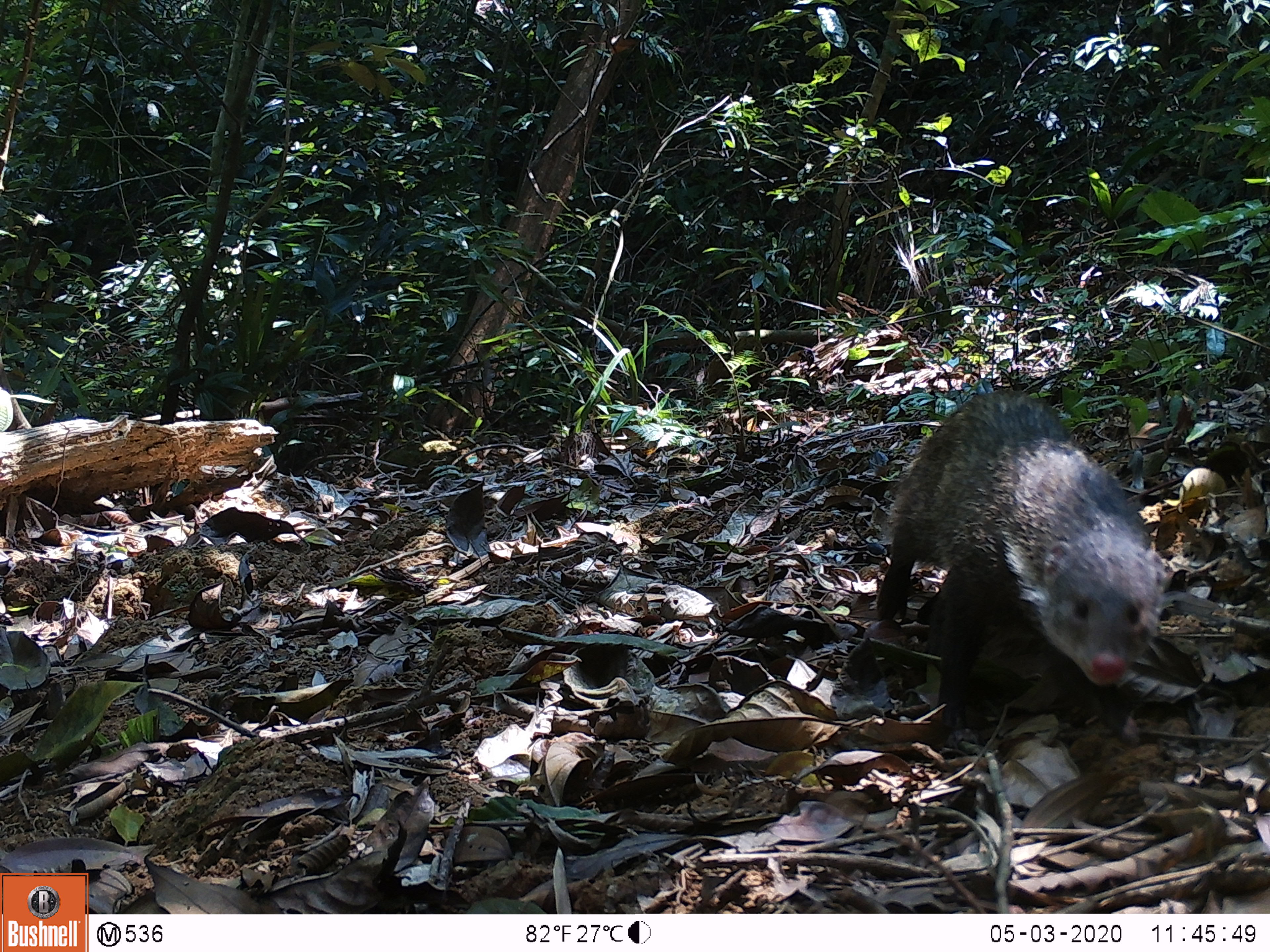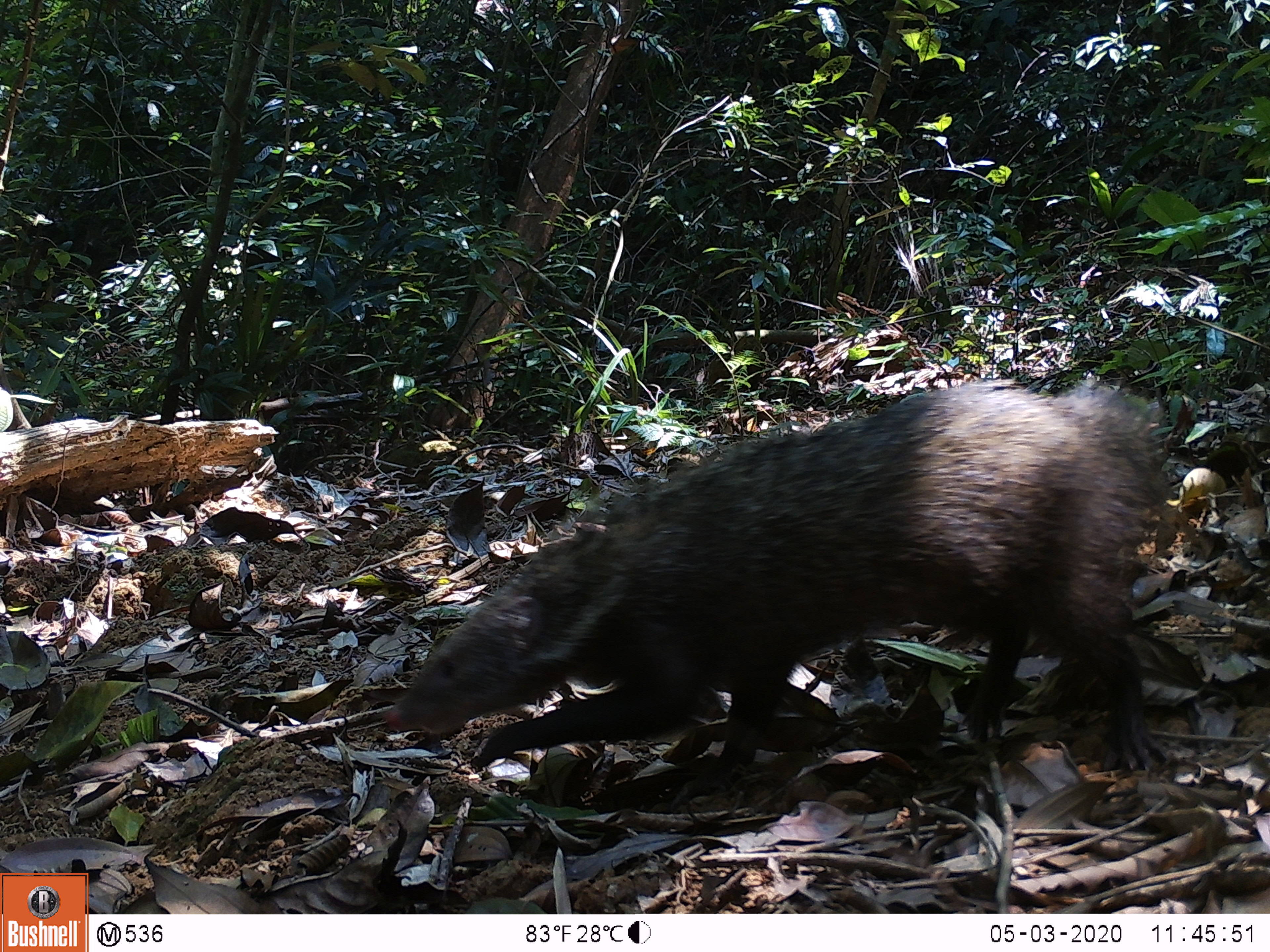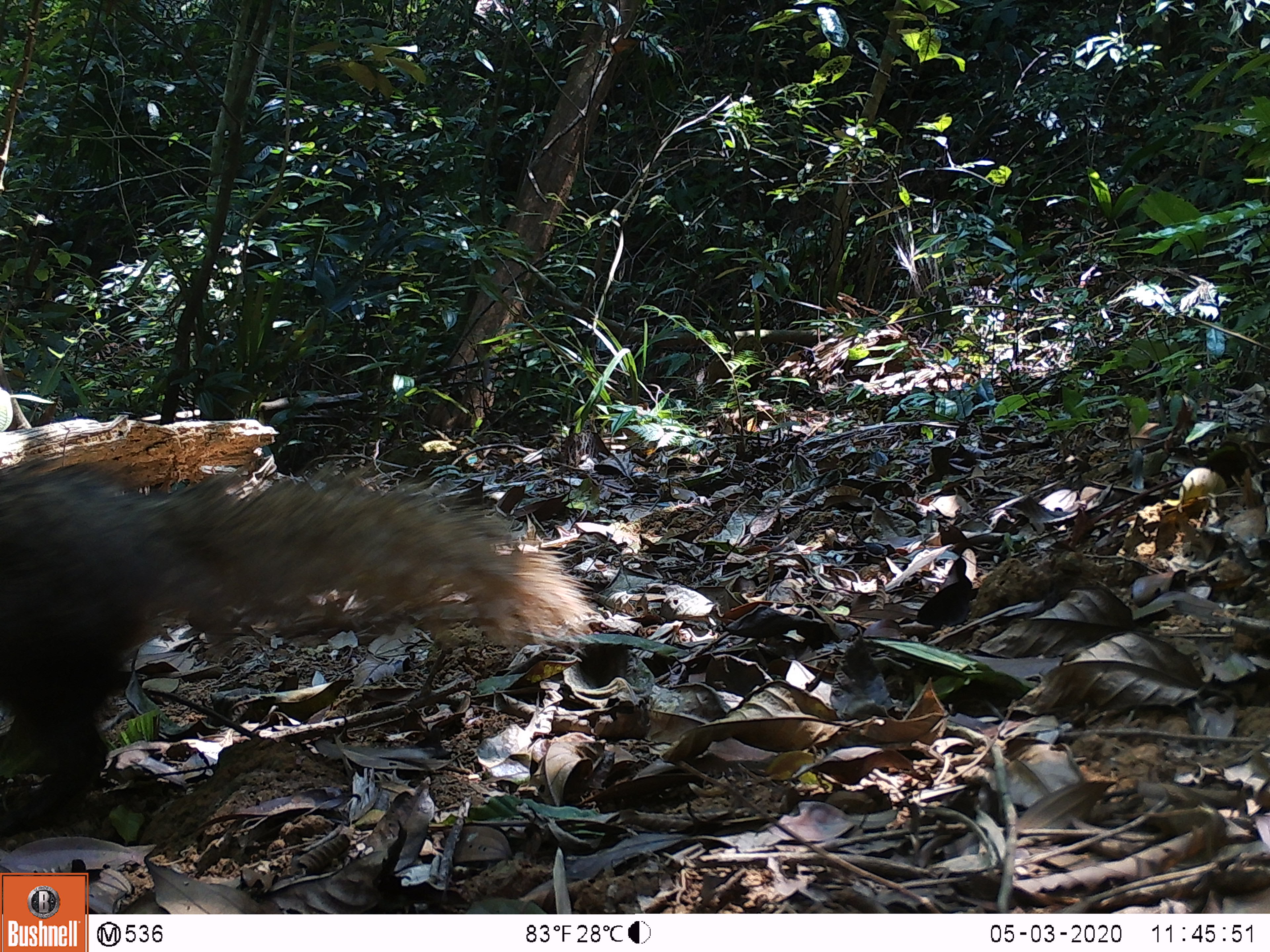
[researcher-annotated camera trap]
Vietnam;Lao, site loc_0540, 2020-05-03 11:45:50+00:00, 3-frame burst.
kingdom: Animalia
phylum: Chordata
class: Mammalia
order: Carnivora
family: Herpestidae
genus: Urva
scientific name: Urva urva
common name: crab-eating mongoose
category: crab eating mongoose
Crab eating mongoose (crab-eating mongoose) (Urva urva). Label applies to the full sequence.